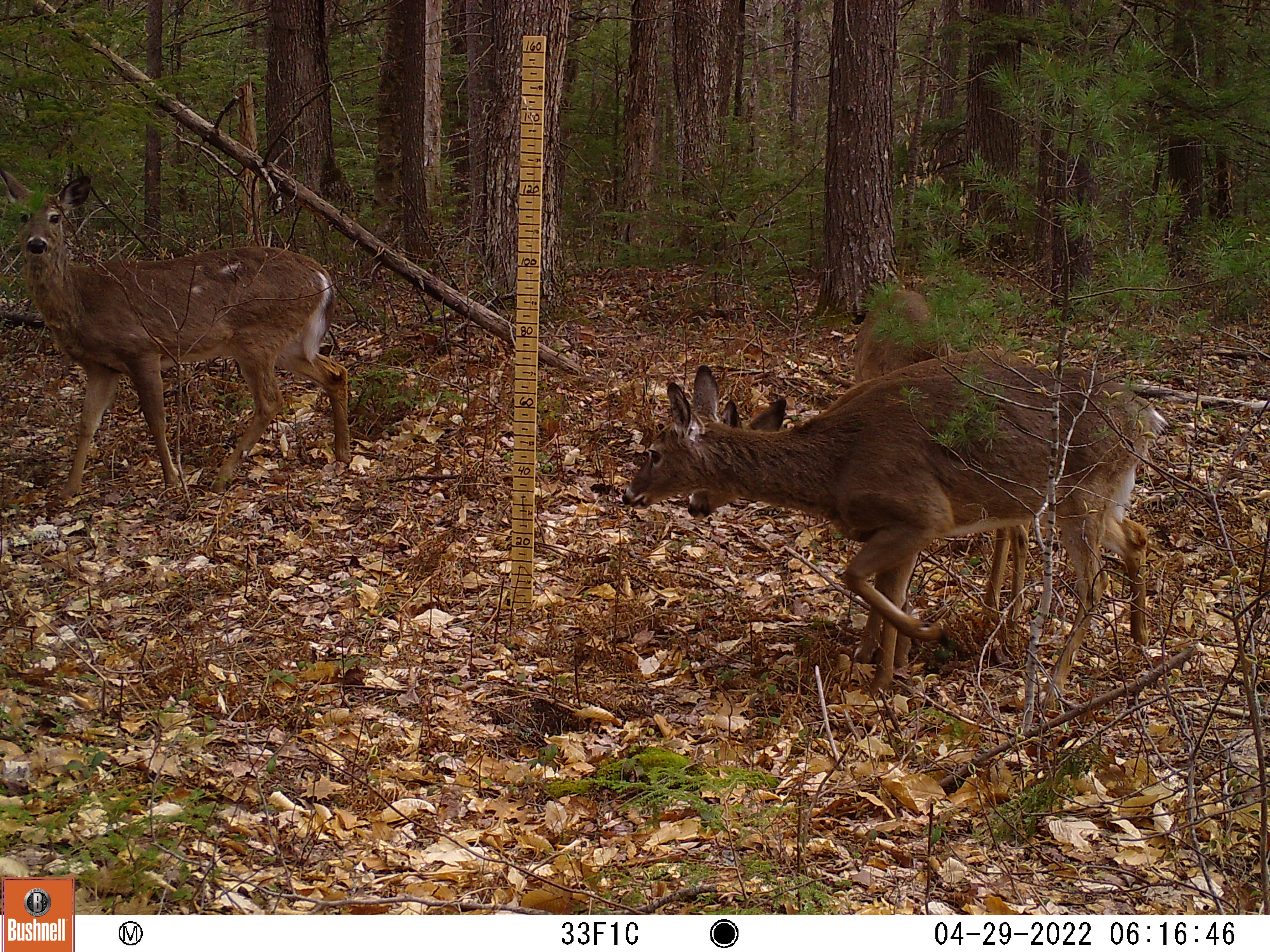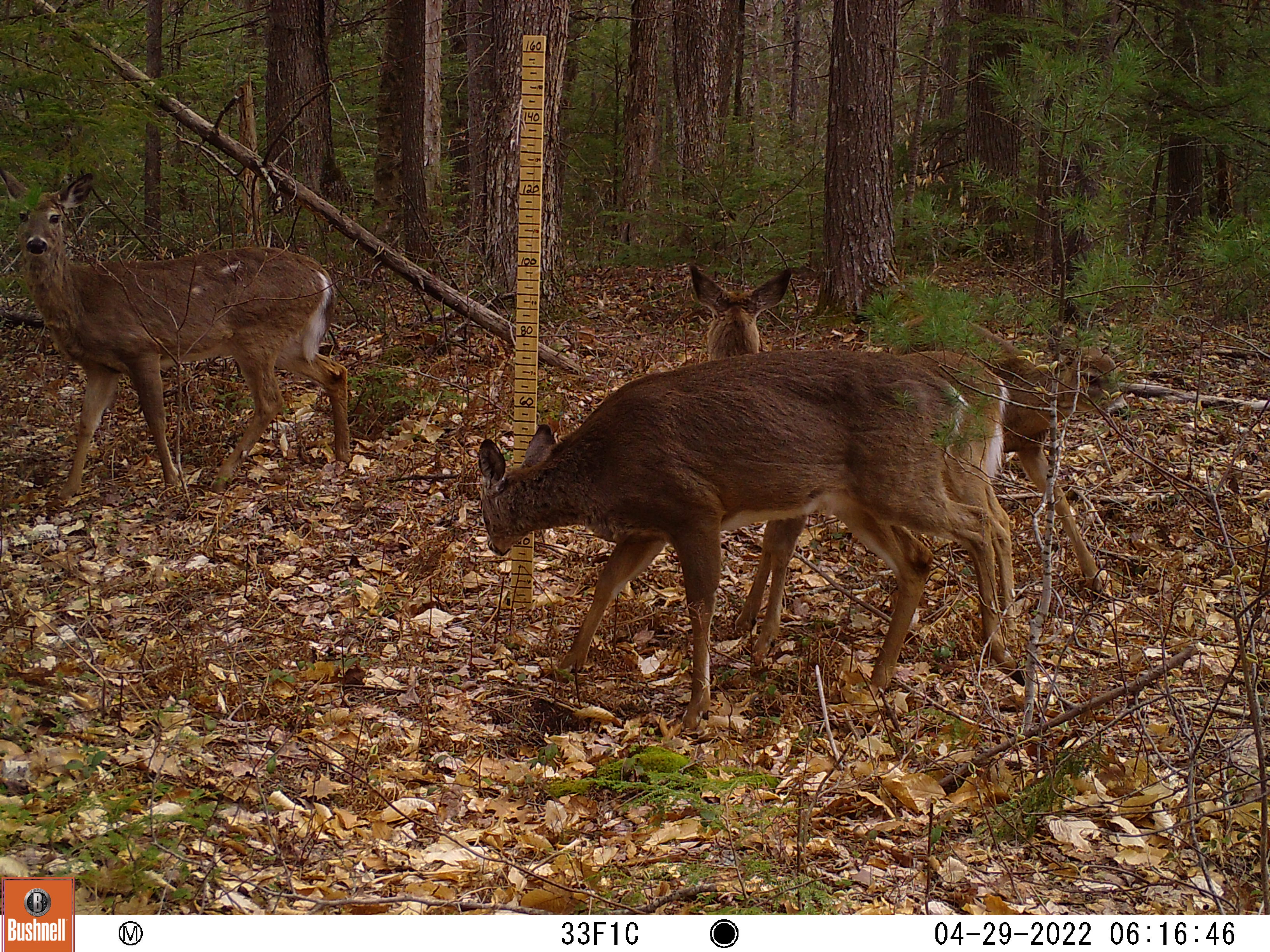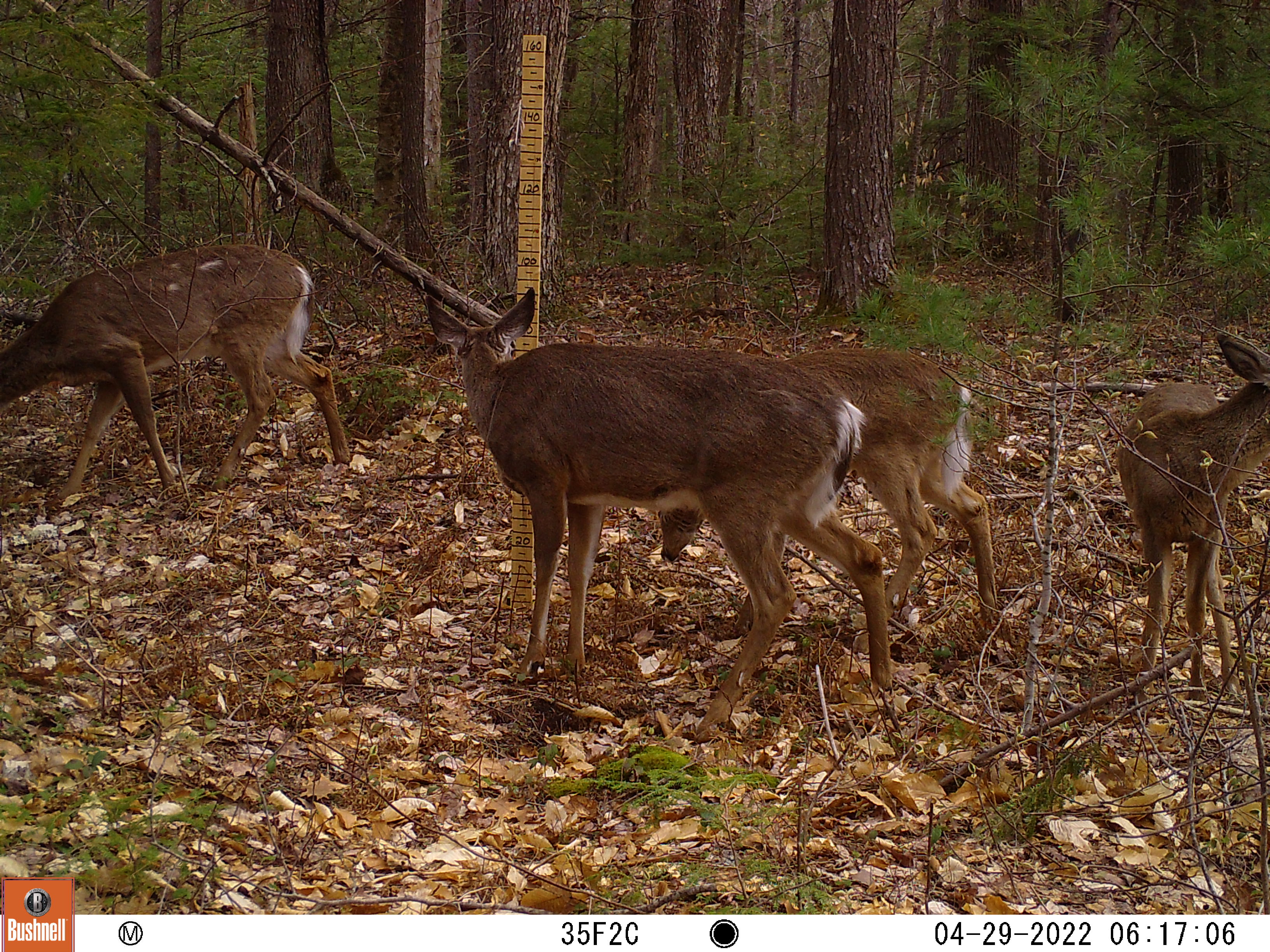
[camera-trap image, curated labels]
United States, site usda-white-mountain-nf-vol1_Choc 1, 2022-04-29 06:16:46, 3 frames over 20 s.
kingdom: Animalia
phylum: Chordata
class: Mammalia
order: Artiodactyla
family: Cervidae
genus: Odocoileus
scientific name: Odocoileus virginianus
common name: white-tailed deer